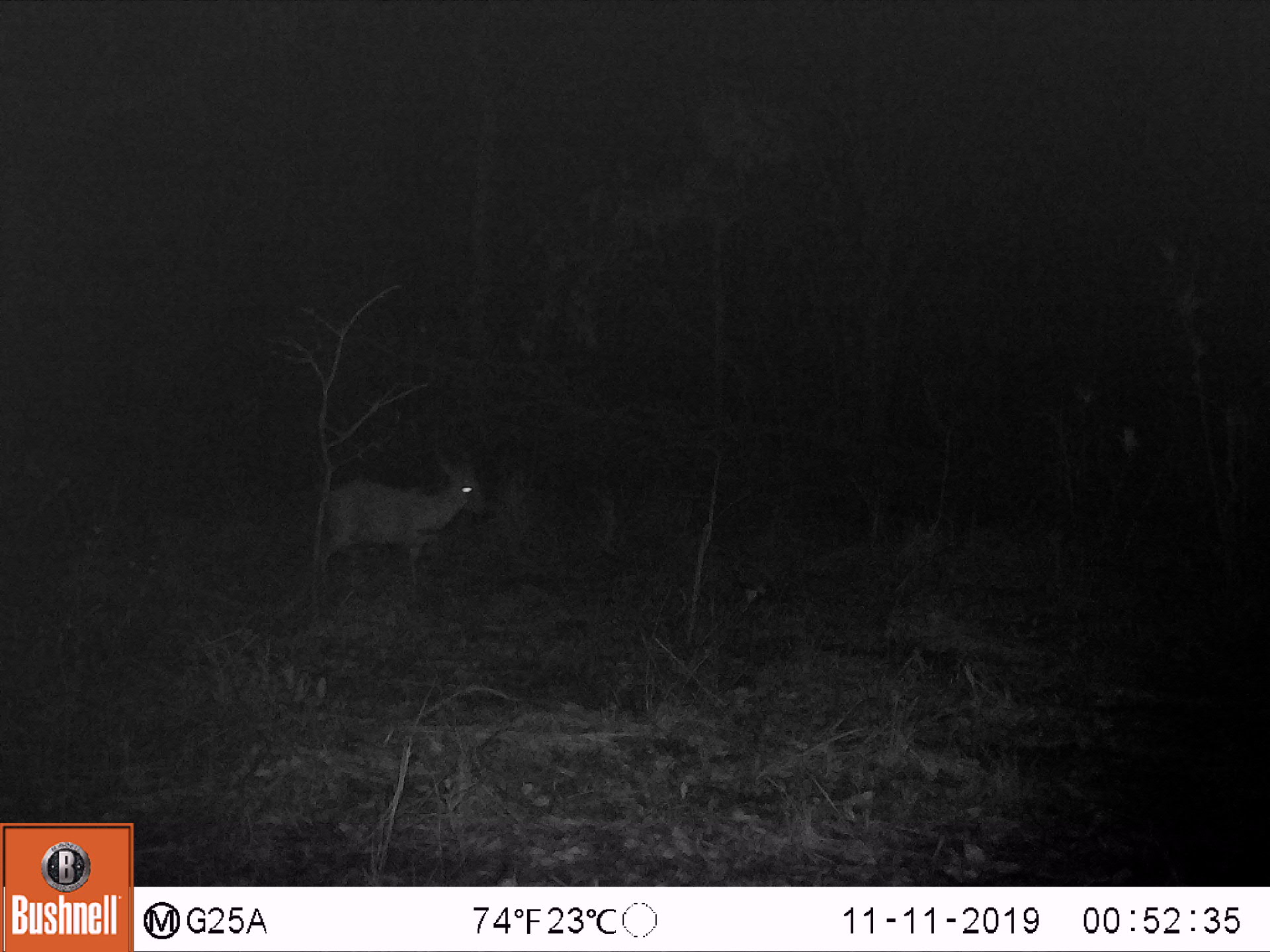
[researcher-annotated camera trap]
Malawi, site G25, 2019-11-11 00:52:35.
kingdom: Animalia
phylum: Chordata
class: Mammalia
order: Artiodactyla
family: Bovidae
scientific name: Antilopinae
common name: small antelope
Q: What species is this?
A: Small antelope (Antilopinae).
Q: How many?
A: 1.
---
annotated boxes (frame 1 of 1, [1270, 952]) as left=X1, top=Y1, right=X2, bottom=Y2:
small antelope: left=308, top=448, right=491, bottom=601